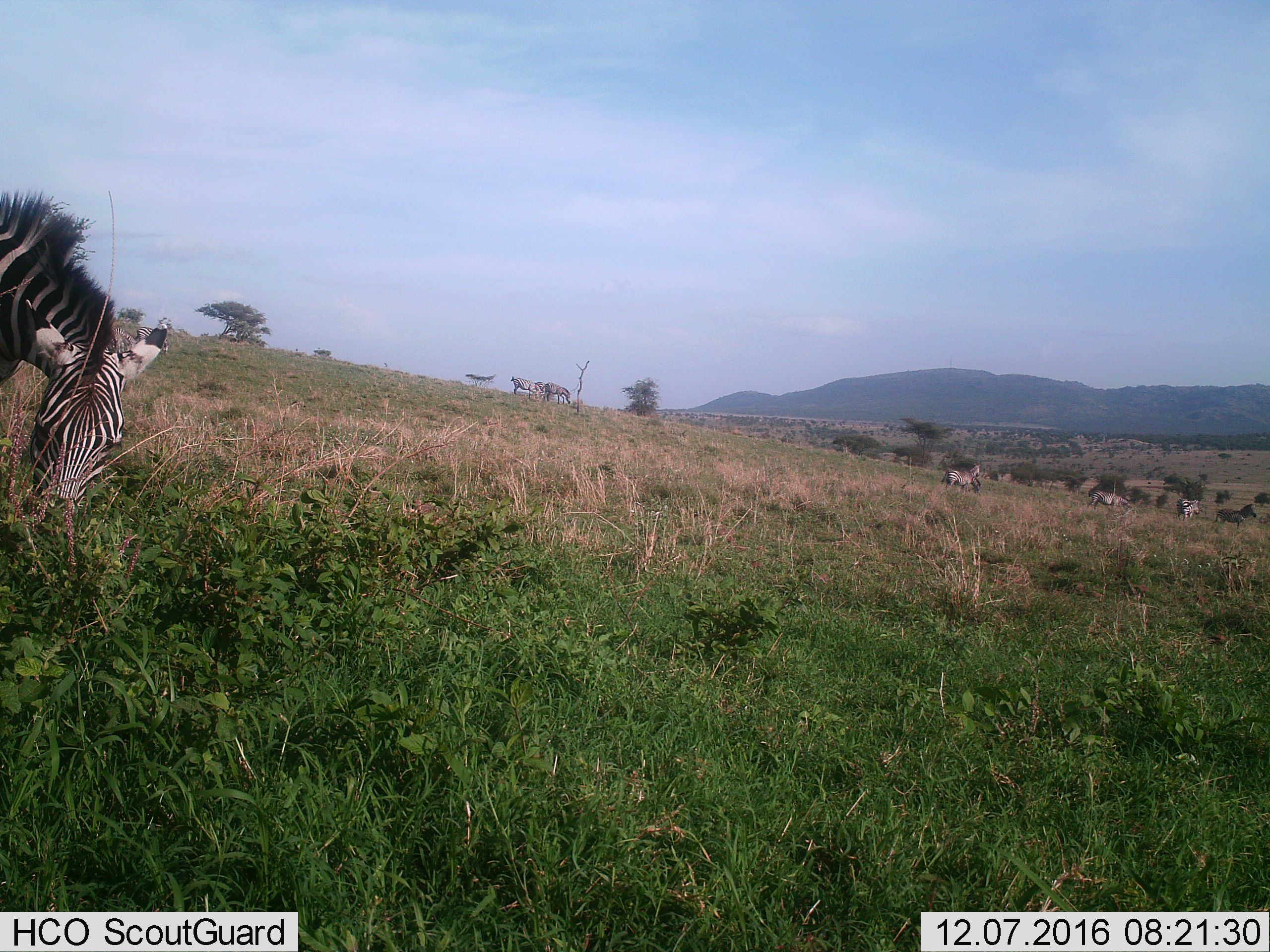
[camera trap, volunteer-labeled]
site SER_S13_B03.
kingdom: Animalia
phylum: Chordata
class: Mammalia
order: Perissodactyla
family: Equidae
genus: Equus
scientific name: Equus quagga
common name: plains zebra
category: zebraplains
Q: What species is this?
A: Zebraplains (plains zebra) (Equus quagga).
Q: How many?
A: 10.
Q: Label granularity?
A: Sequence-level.